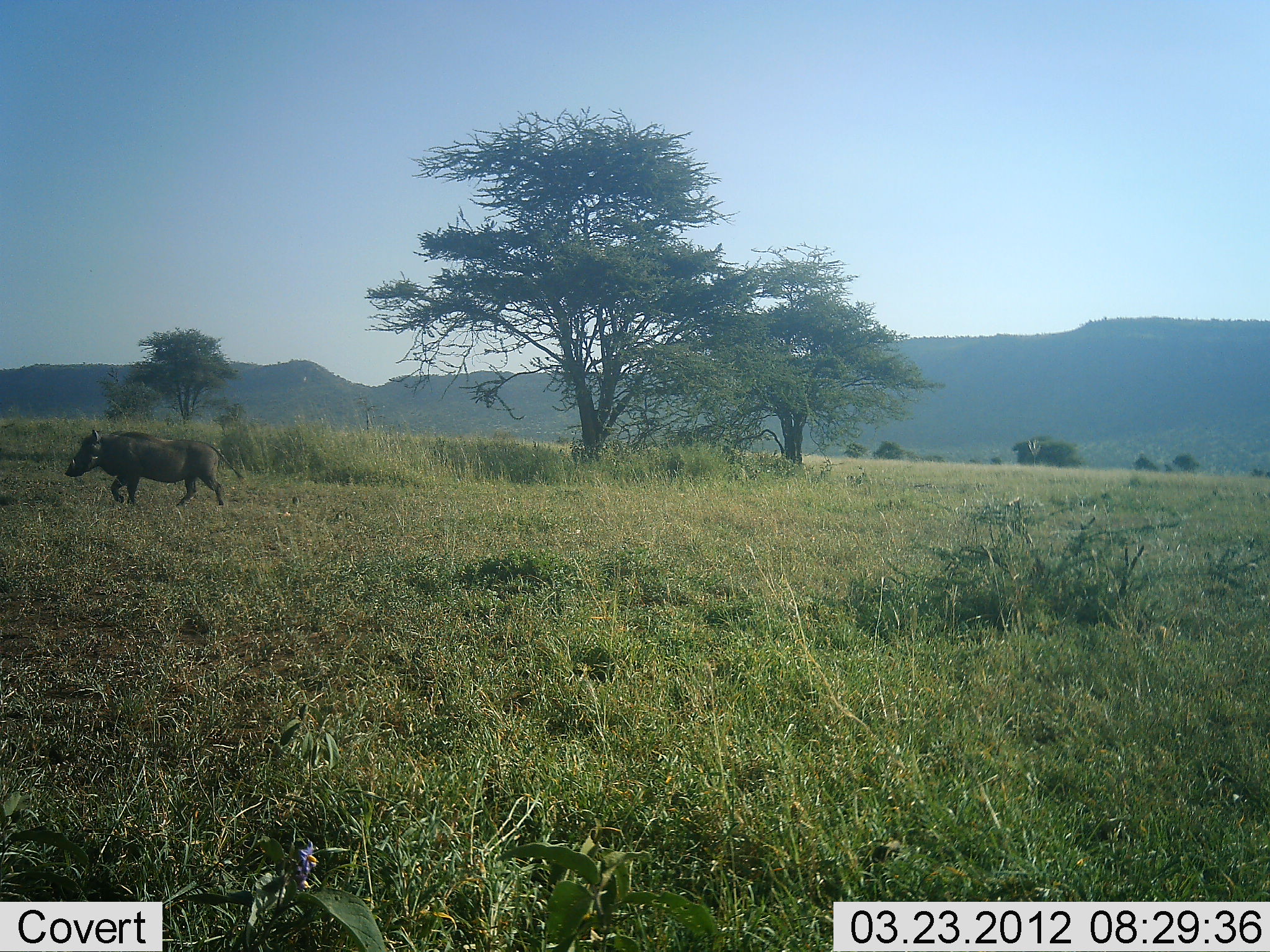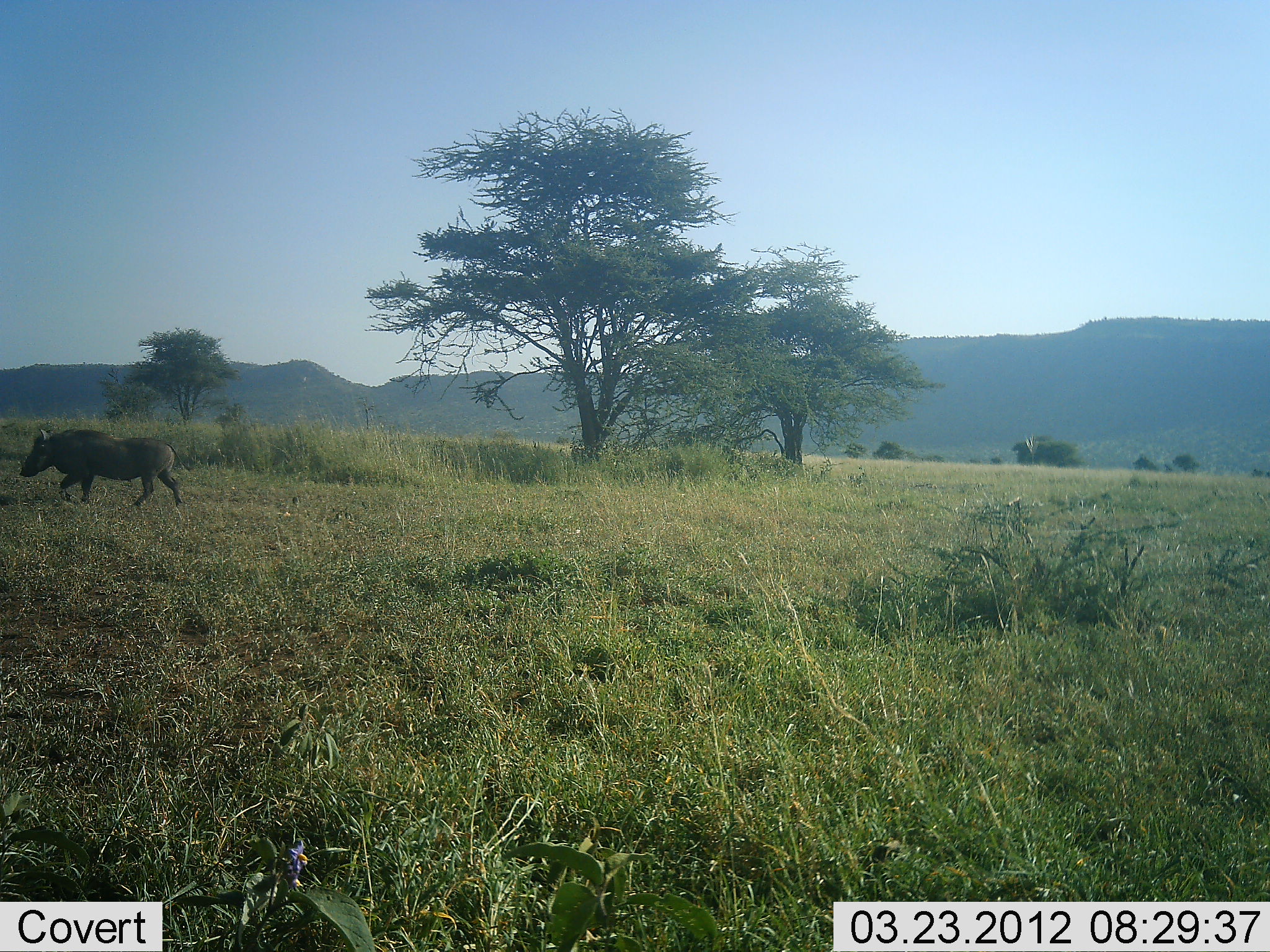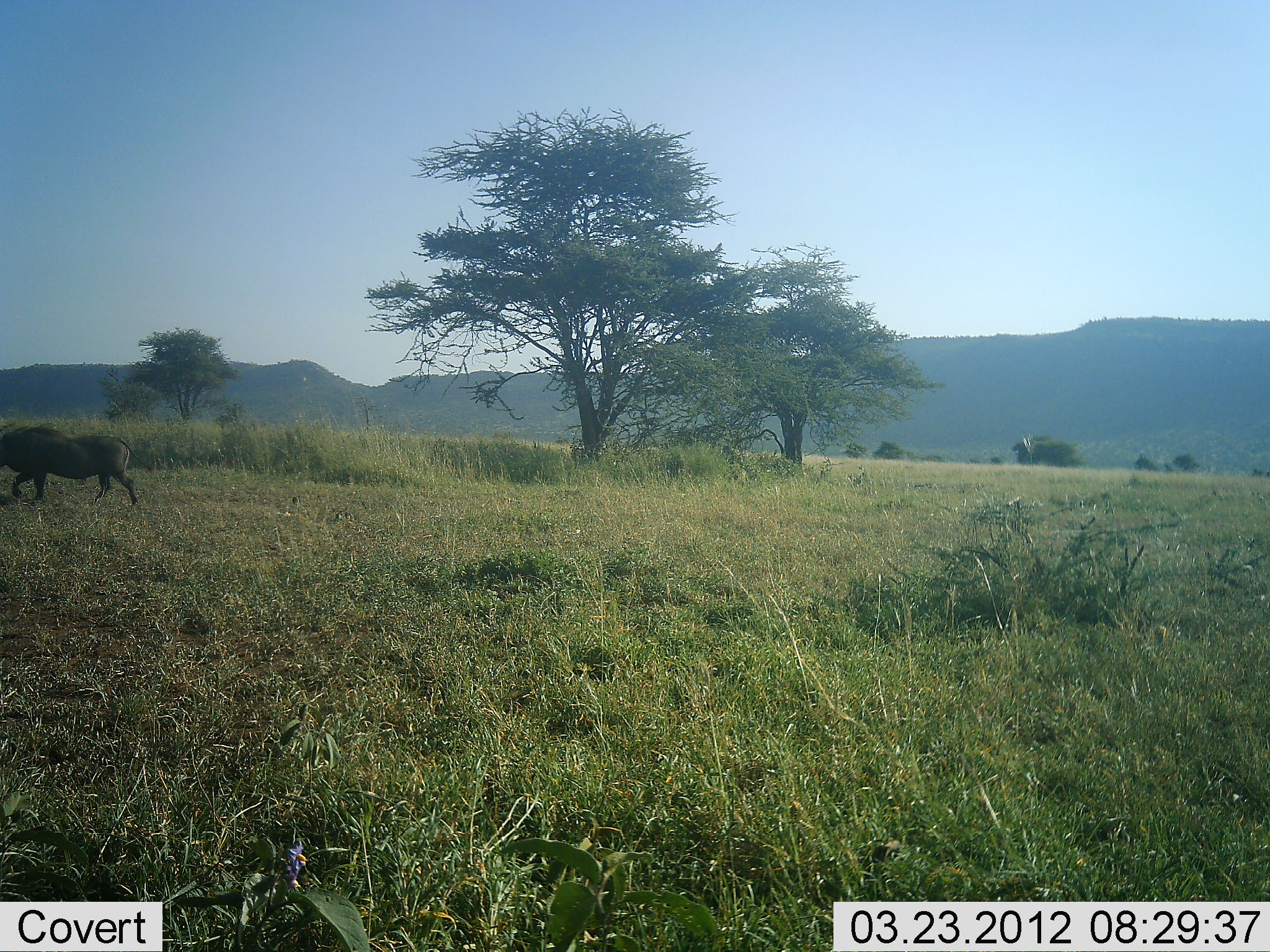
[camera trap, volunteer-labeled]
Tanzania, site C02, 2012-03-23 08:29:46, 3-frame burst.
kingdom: Animalia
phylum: Chordata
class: Mammalia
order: Artiodactyla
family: Suidae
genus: Phacochoerus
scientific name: Phacochoerus africanus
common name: warthog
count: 1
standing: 4%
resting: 0%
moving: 96%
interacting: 0%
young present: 0%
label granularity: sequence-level